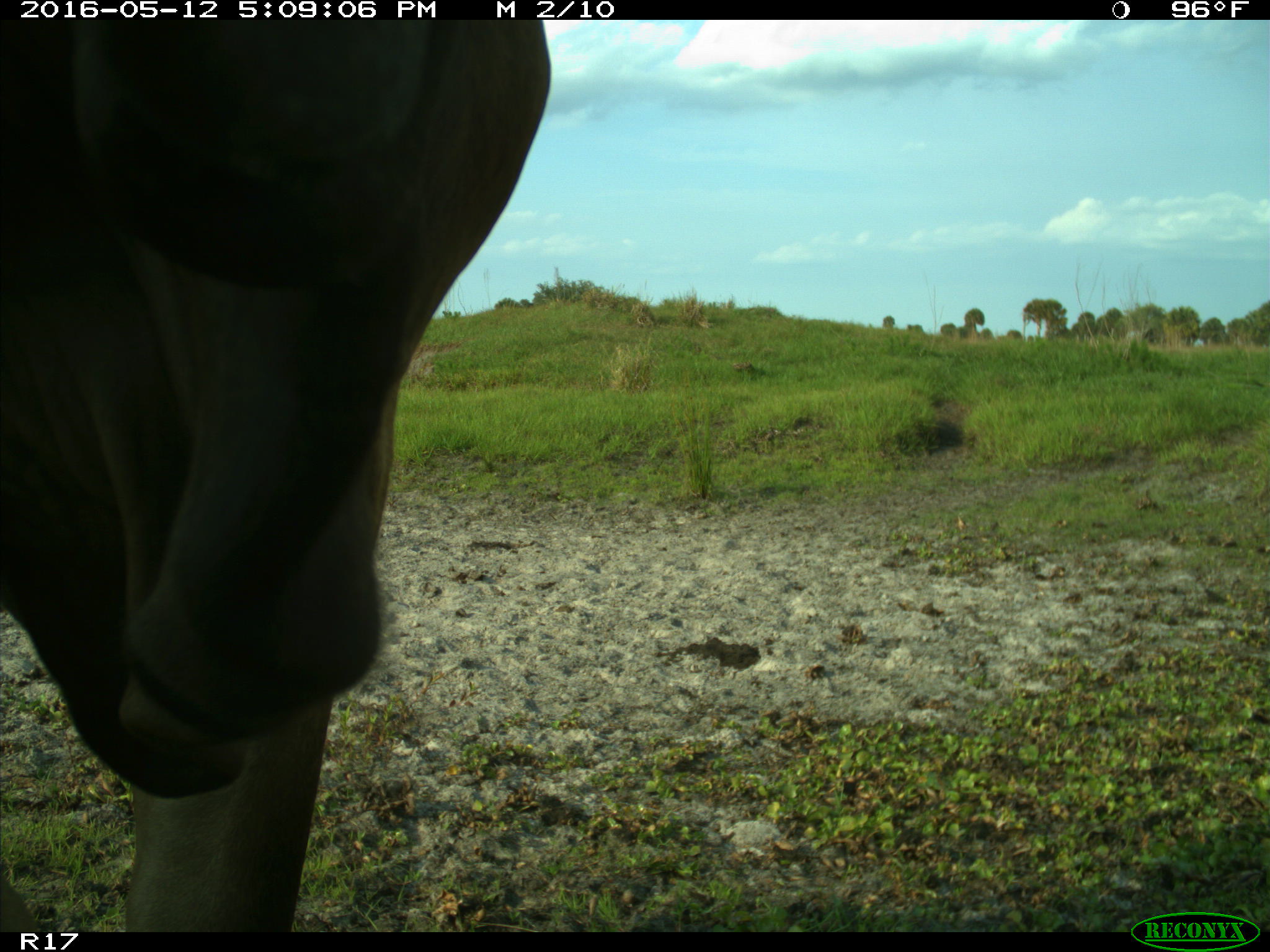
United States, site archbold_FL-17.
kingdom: Animalia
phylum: Chordata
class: Mammalia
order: Artiodactyla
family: Bovidae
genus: Bos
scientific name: Bos taurus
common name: domestic cow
Bos taurus (domestic cow).